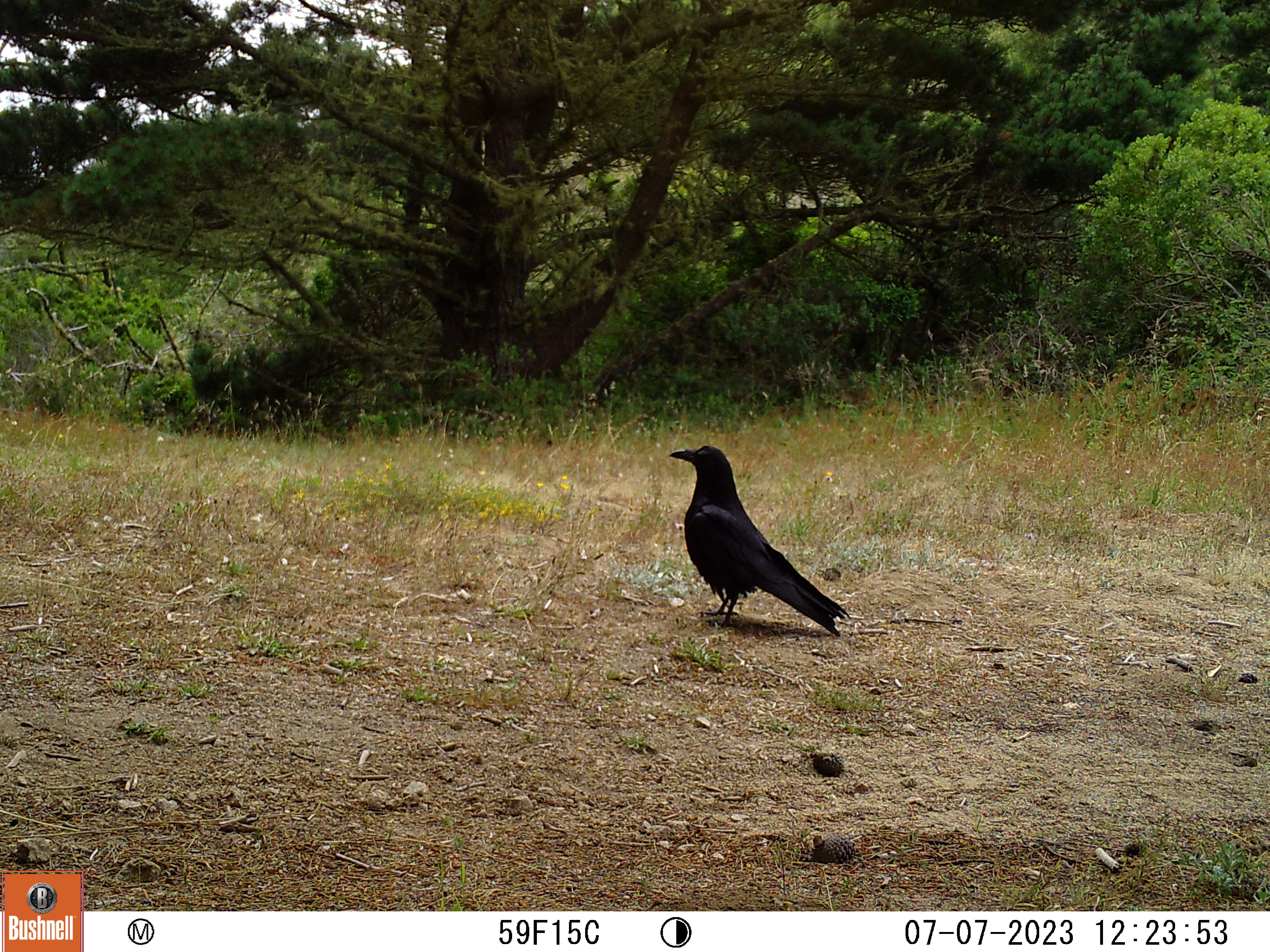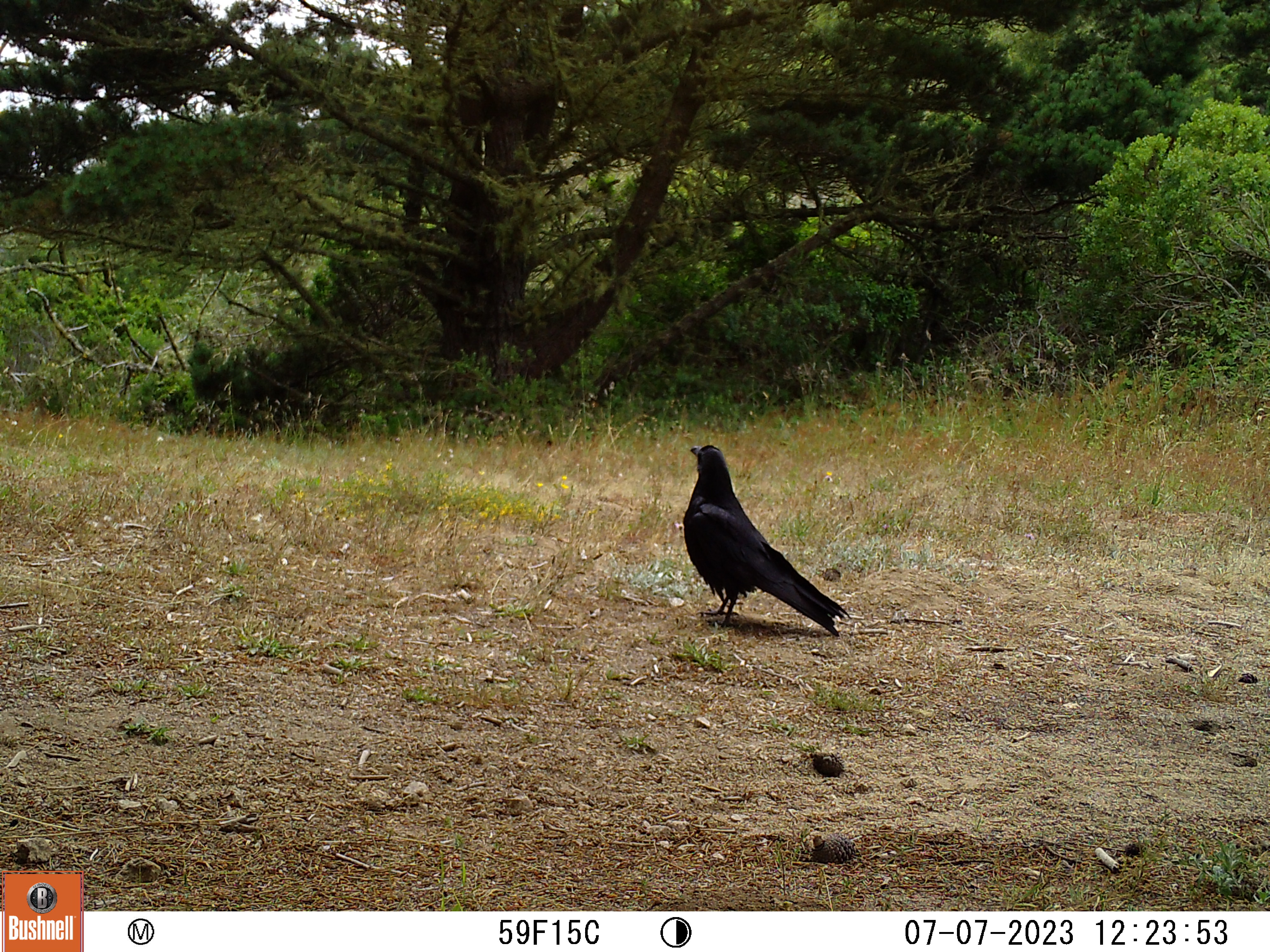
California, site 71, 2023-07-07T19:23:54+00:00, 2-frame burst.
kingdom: Animalia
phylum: Chordata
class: Aves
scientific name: Aves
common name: bird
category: unknown bird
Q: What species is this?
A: Unknown bird (bird) (Aves).